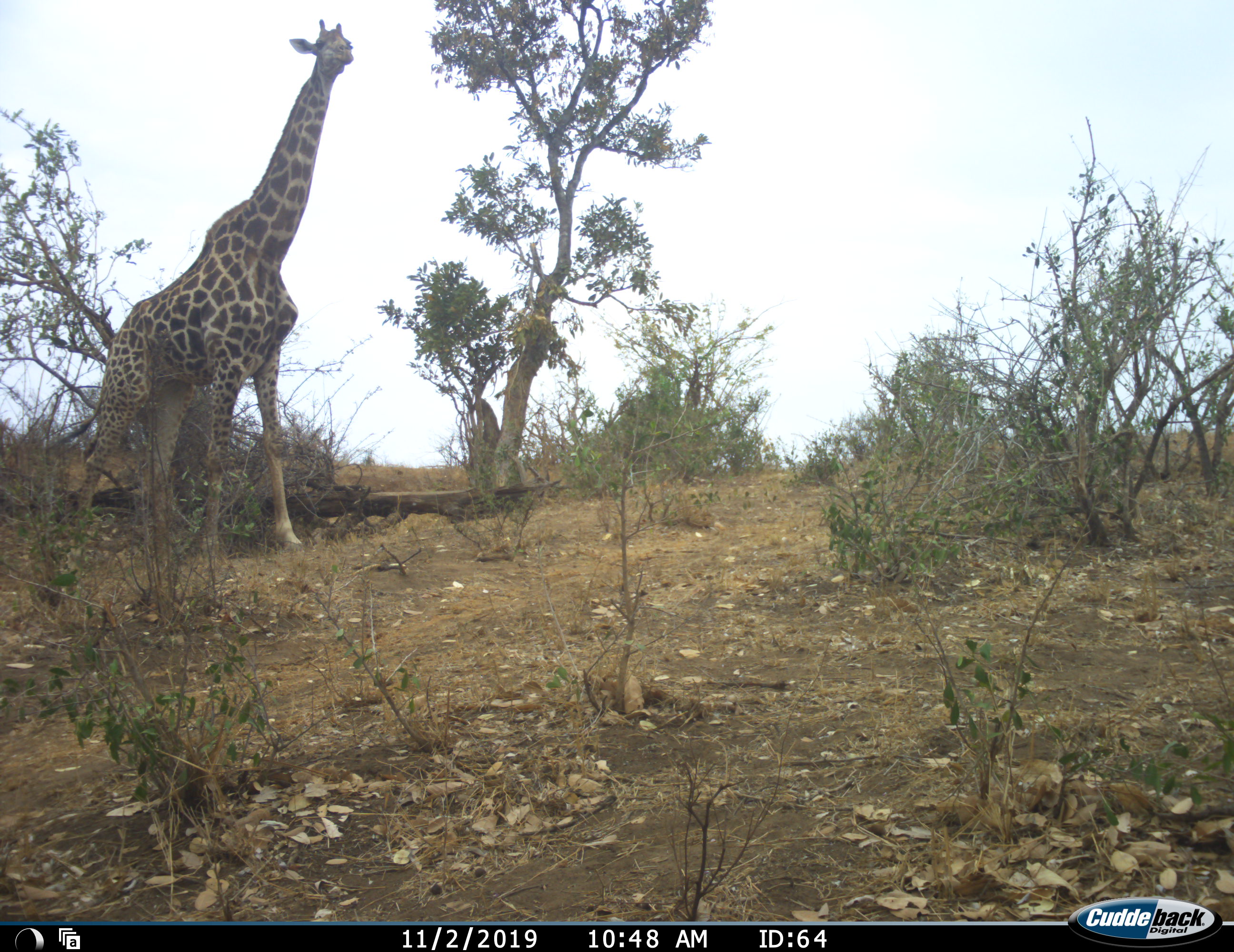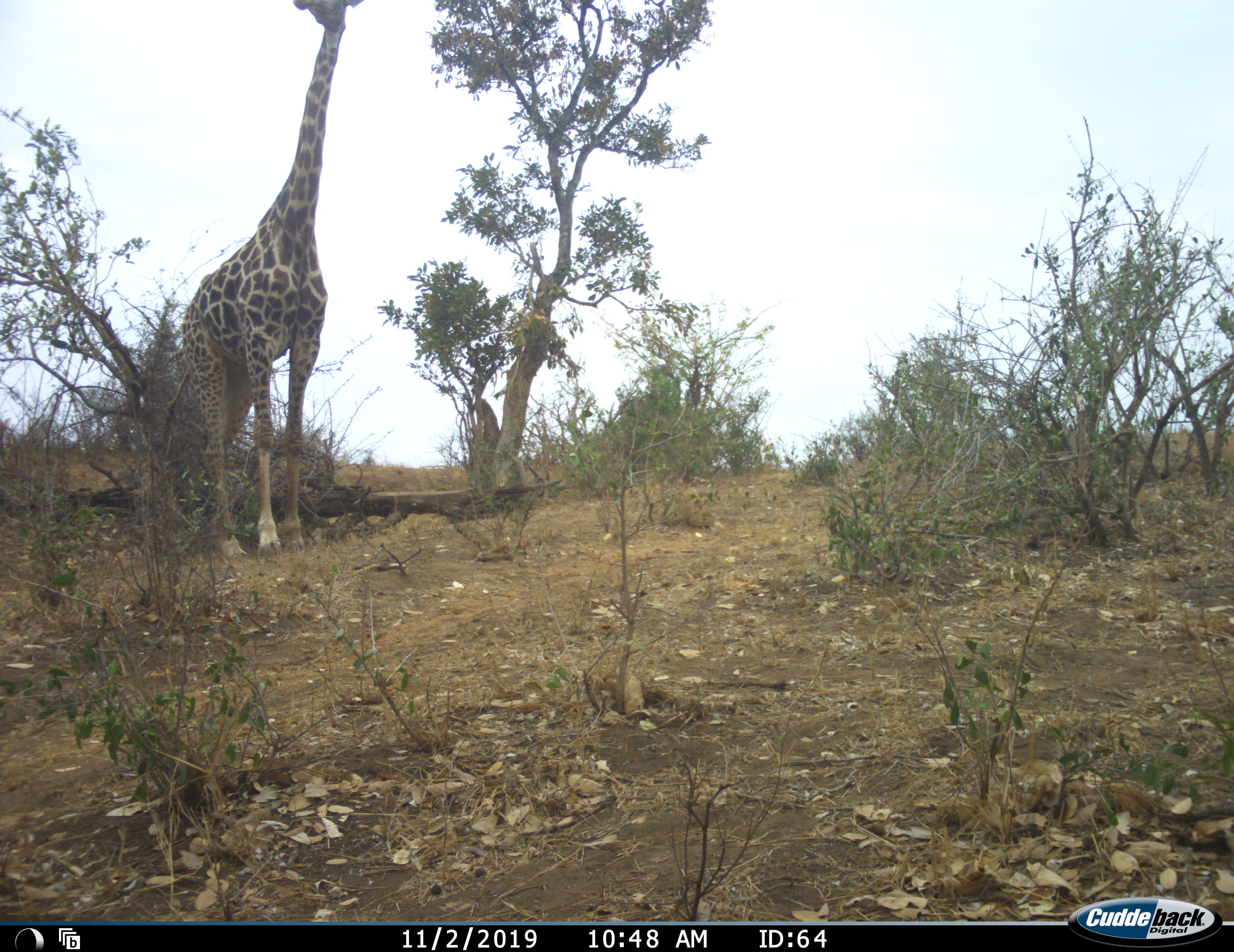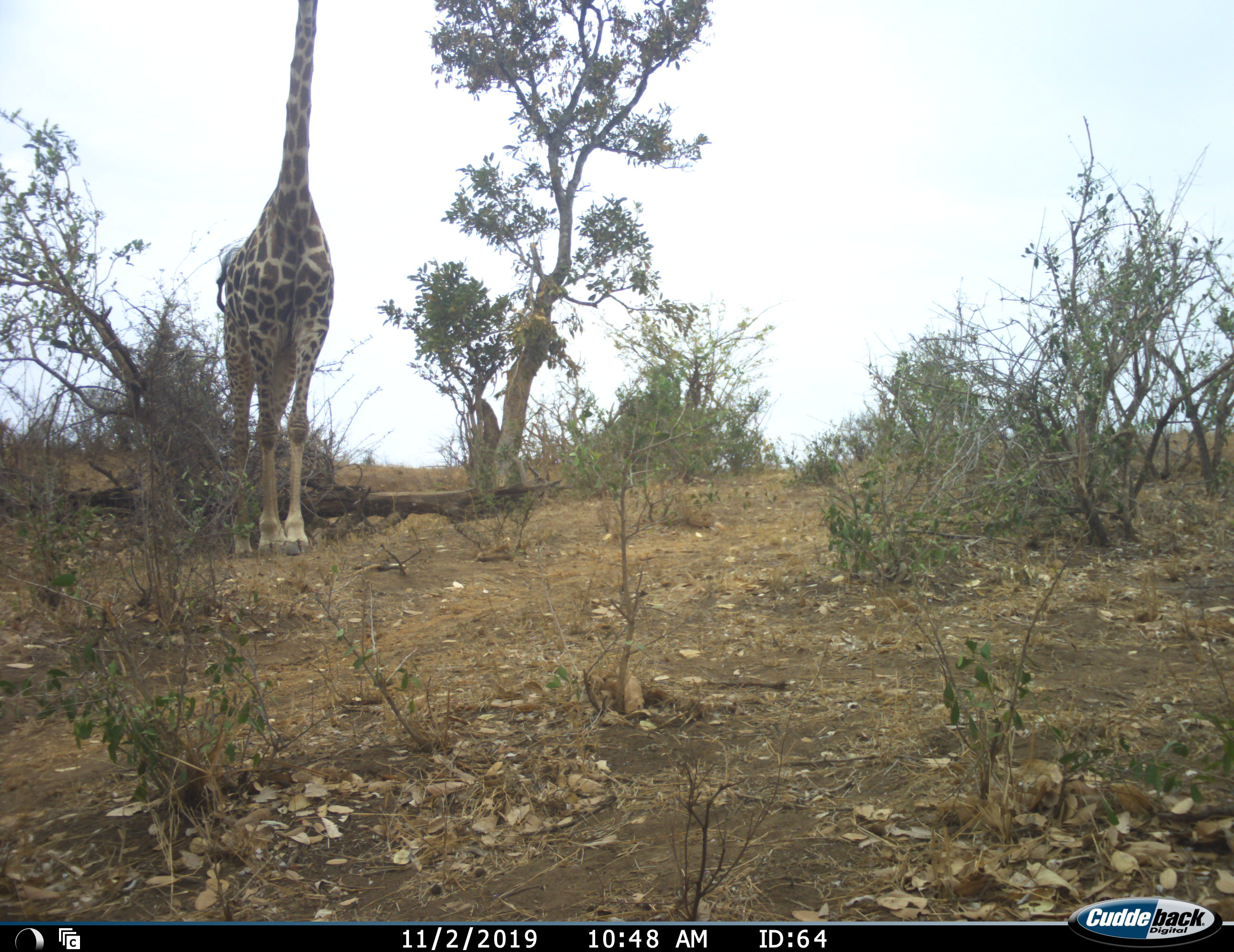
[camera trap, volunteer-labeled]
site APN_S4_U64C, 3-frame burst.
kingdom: Animalia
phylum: Chordata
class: Mammalia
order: Artiodactyla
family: Giraffidae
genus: Giraffa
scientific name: Giraffa camelopardalis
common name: giraffe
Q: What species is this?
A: Giraffe (Giraffa camelopardalis).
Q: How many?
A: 1.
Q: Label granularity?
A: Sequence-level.